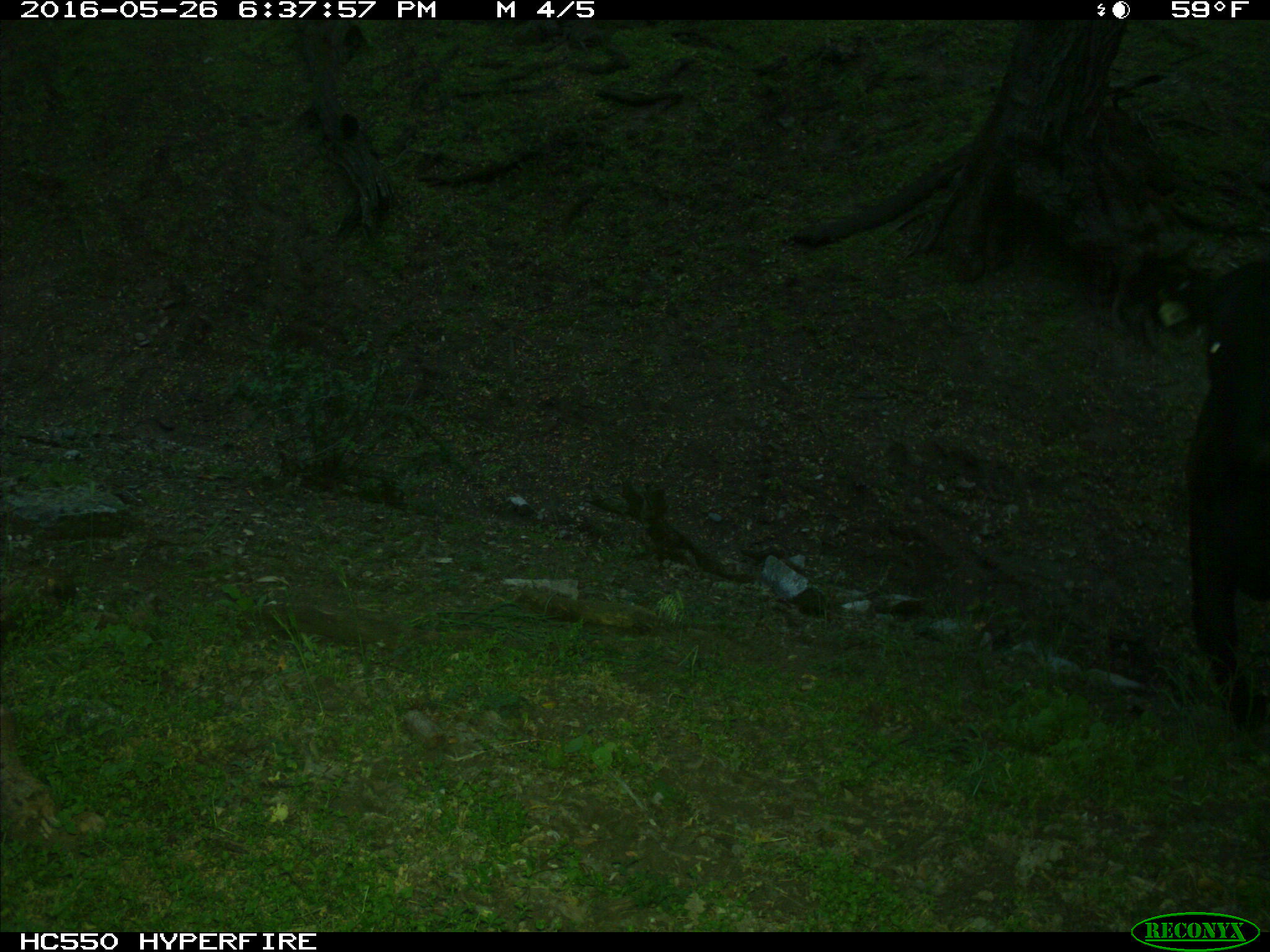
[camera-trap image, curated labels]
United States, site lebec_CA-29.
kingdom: Animalia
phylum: Chordata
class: Mammalia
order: Artiodactyla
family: Bovidae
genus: Bos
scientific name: Bos taurus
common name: domestic cow